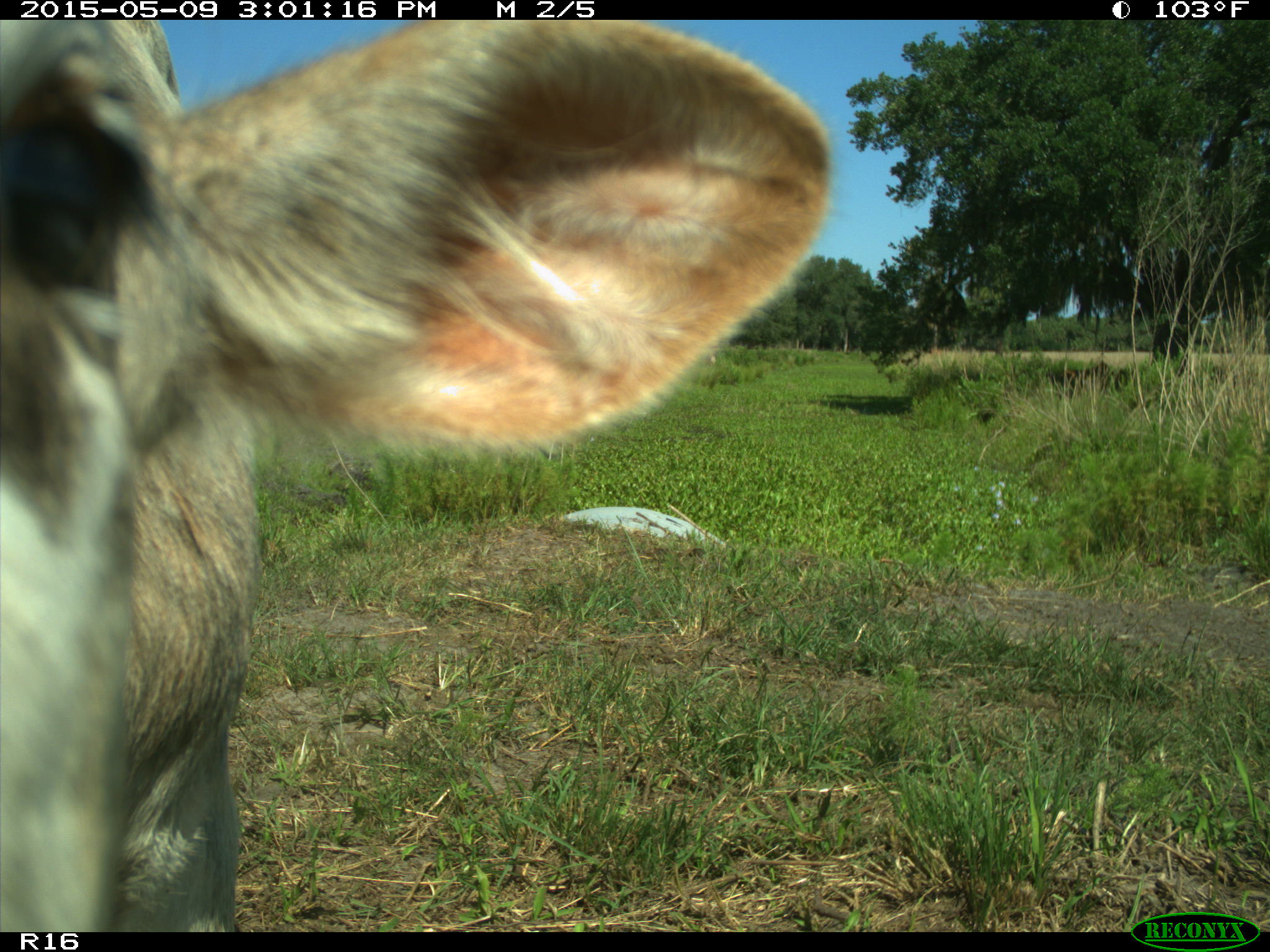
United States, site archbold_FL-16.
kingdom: Animalia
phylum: Chordata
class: Mammalia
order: Artiodactyla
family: Bovidae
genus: Bos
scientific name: Bos taurus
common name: domestic cow